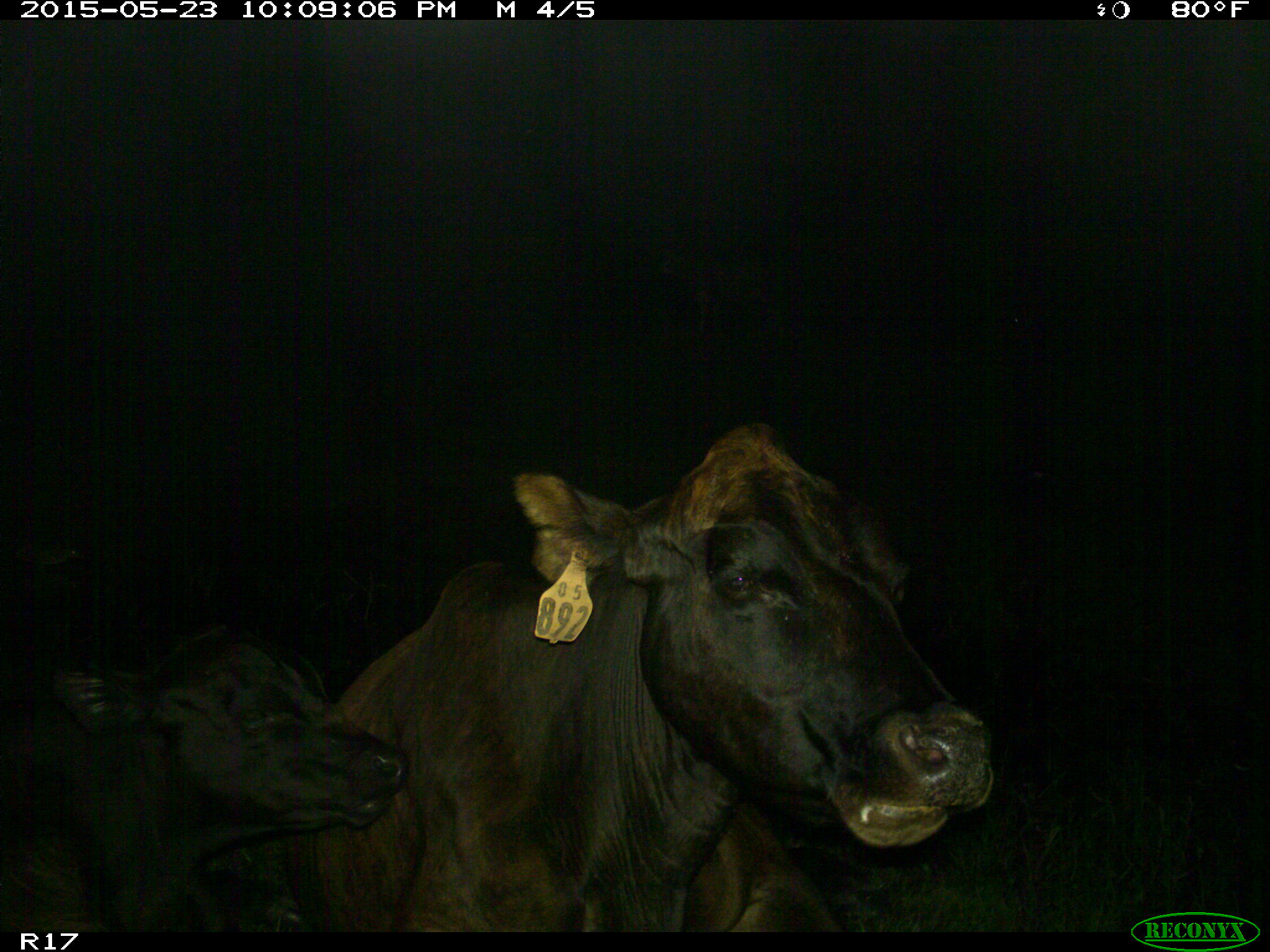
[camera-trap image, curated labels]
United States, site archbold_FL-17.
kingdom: Animalia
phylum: Chordata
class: Mammalia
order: Artiodactyla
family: Bovidae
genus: Bos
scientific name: Bos taurus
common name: domestic cow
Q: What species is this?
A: Bos taurus (domestic cow).